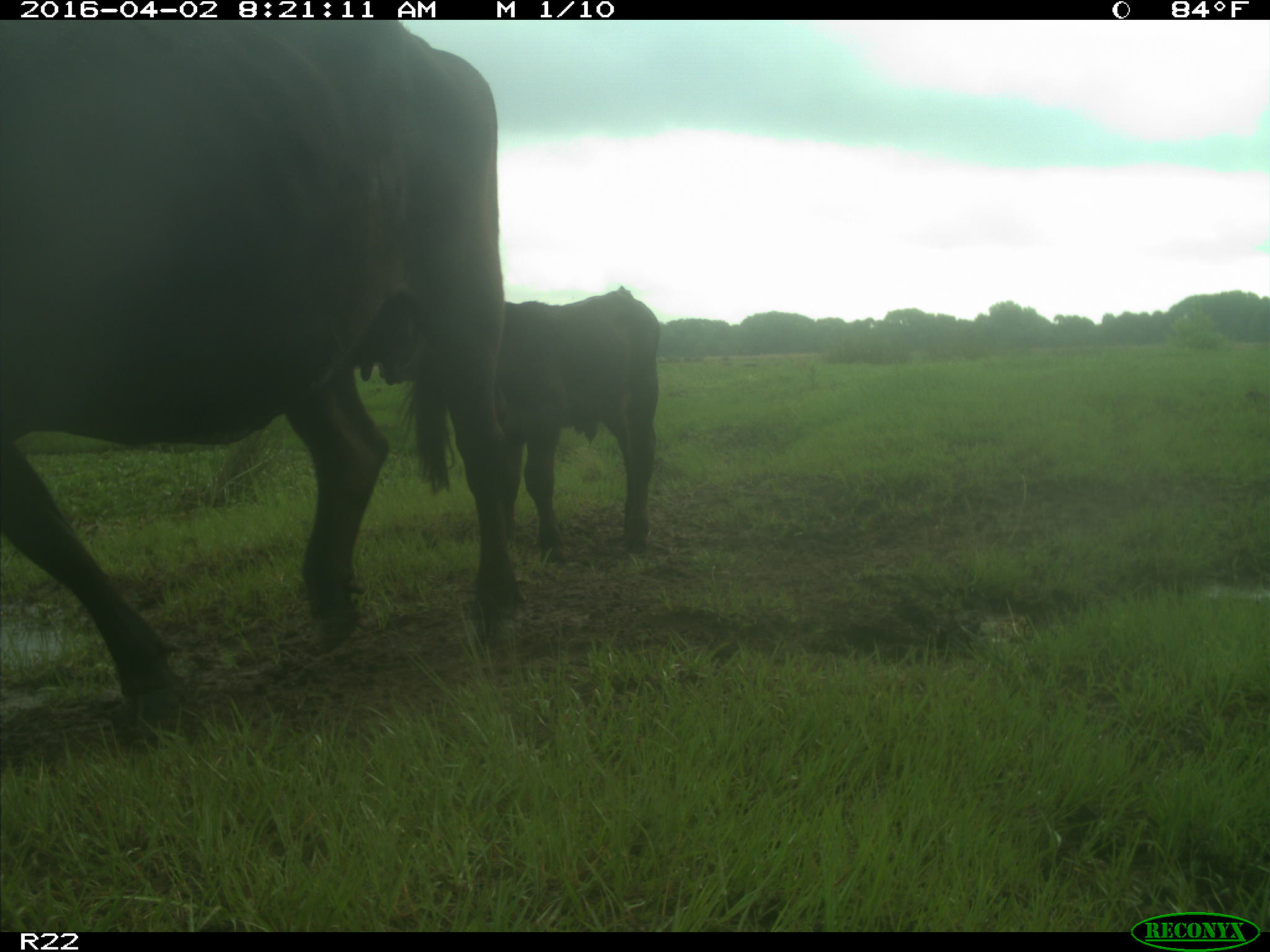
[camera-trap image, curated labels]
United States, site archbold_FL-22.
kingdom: Animalia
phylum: Chordata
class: Mammalia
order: Artiodactyla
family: Bovidae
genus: Bos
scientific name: Bos taurus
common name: domestic cow